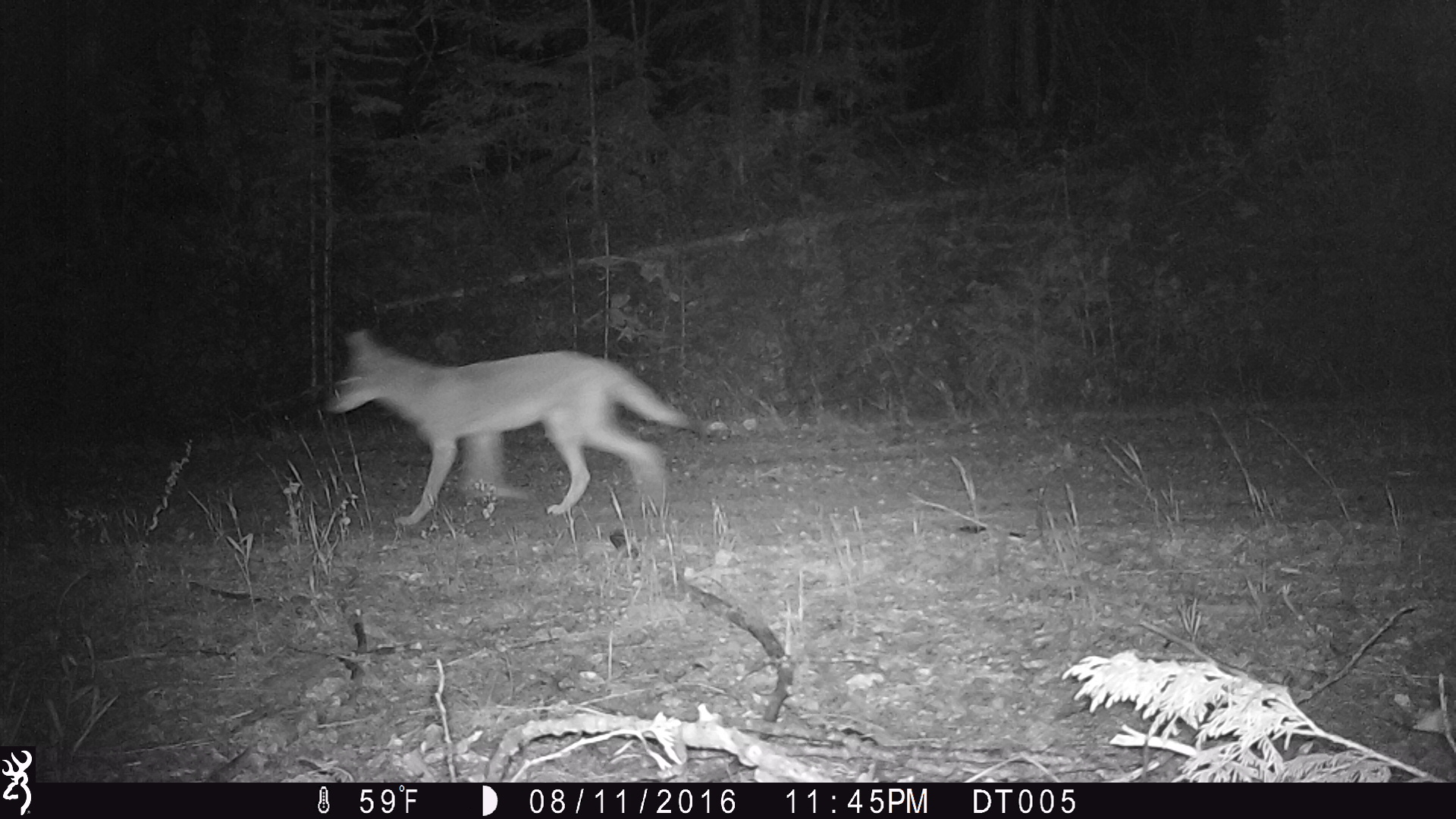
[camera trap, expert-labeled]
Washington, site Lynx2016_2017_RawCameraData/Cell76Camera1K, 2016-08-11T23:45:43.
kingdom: Animalia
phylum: Chordata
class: Mammalia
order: Carnivora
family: Canidae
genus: Canis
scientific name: Canis latrans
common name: coyote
Canis latrans (coyote). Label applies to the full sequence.